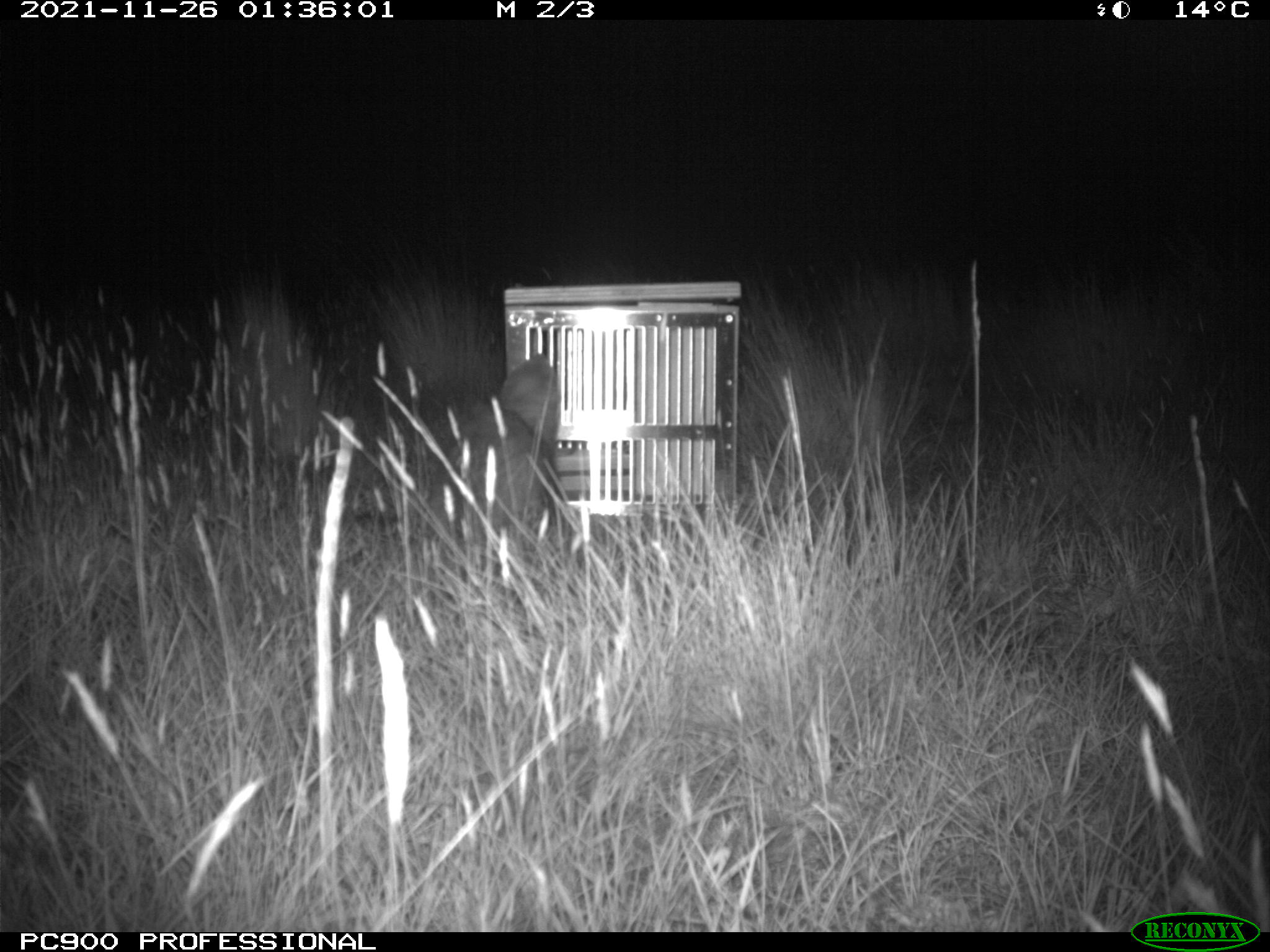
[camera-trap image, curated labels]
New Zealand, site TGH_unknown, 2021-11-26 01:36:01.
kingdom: Animalia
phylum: Chordata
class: Mammalia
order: Carnivora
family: Mustelidae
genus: Mustela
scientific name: Mustela furo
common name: ferret